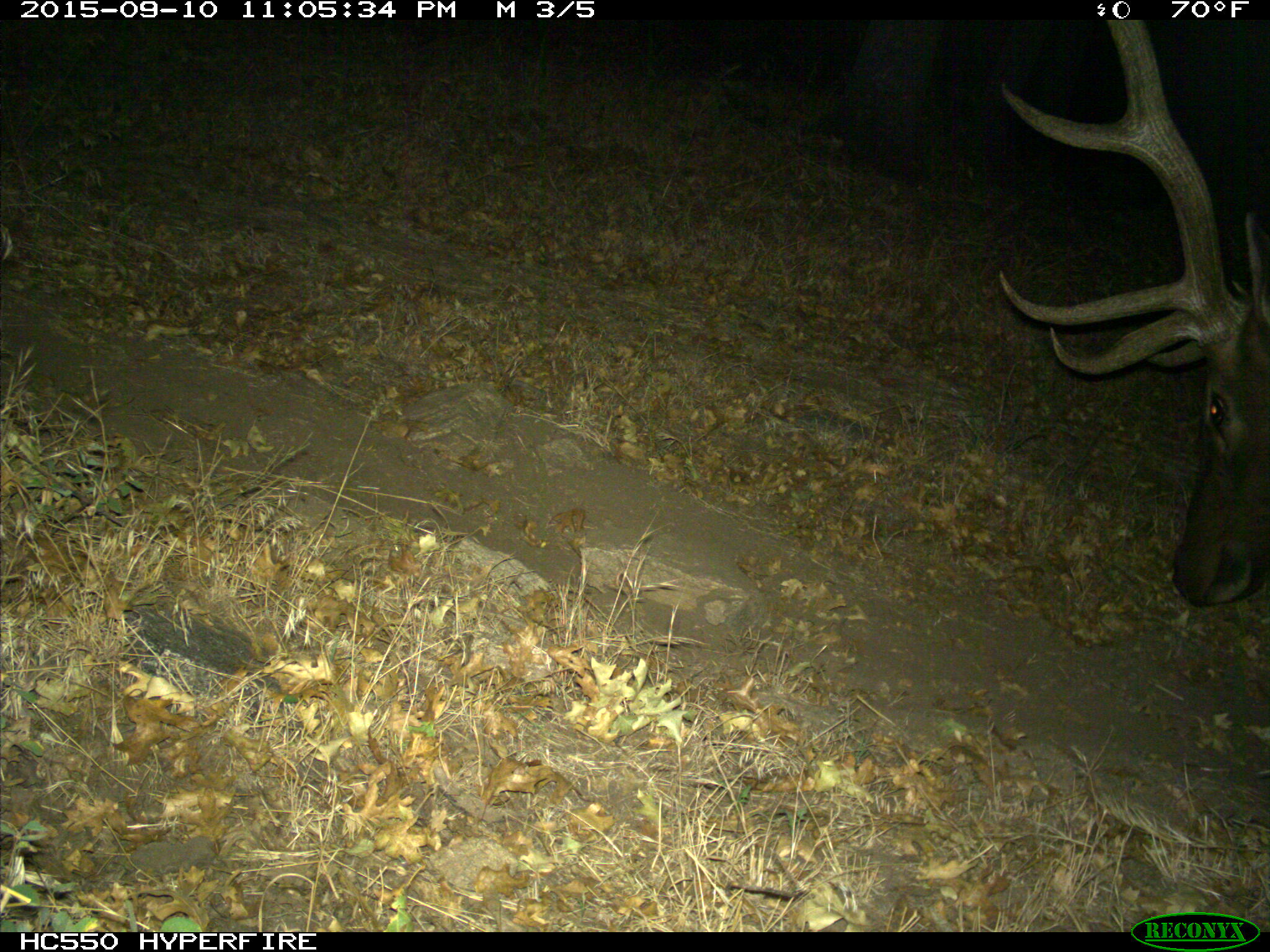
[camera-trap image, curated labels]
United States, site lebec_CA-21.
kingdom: Animalia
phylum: Chordata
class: Mammalia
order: Artiodactyla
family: Cervidae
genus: Cervus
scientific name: Cervus canadensis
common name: elk